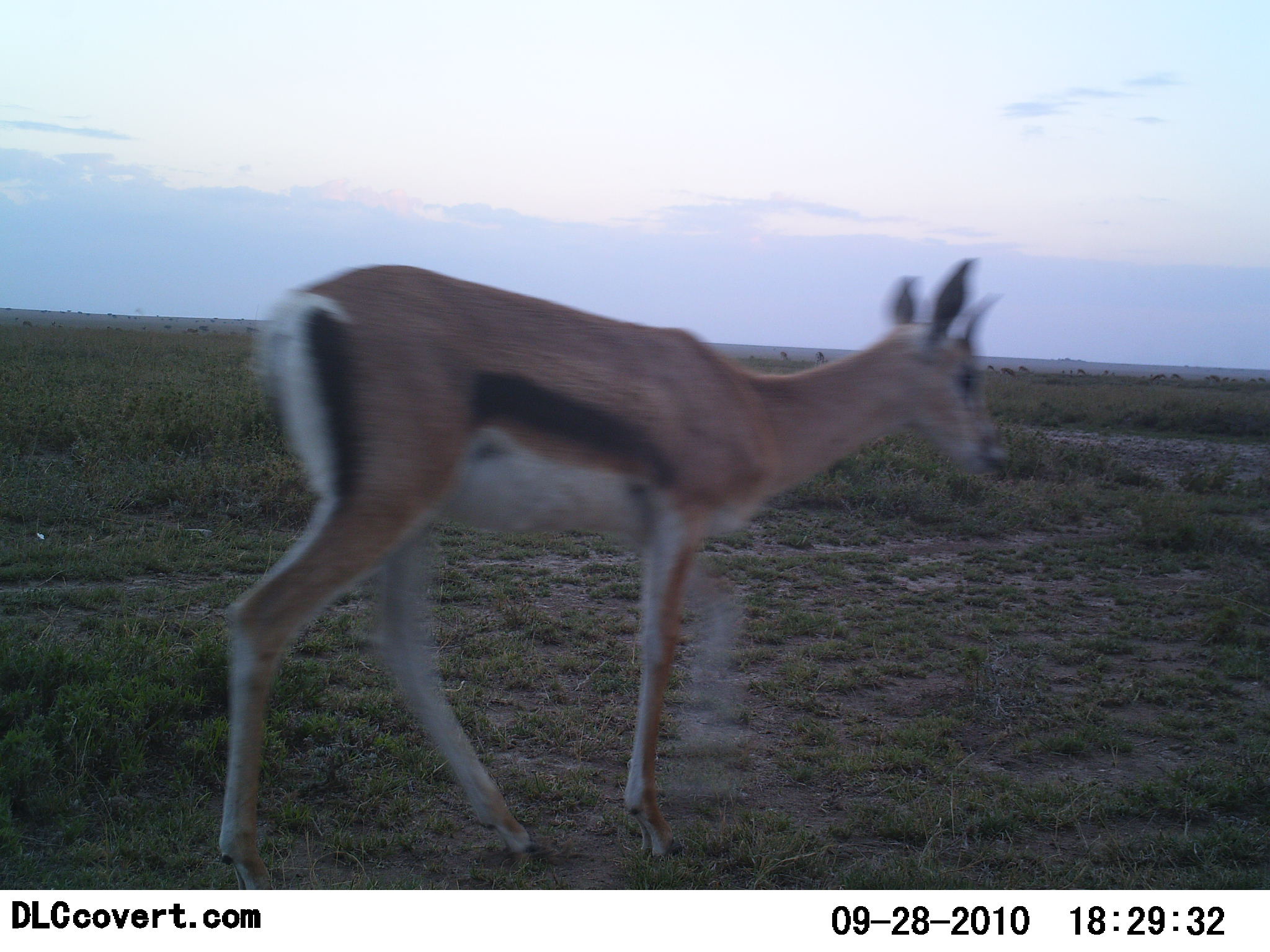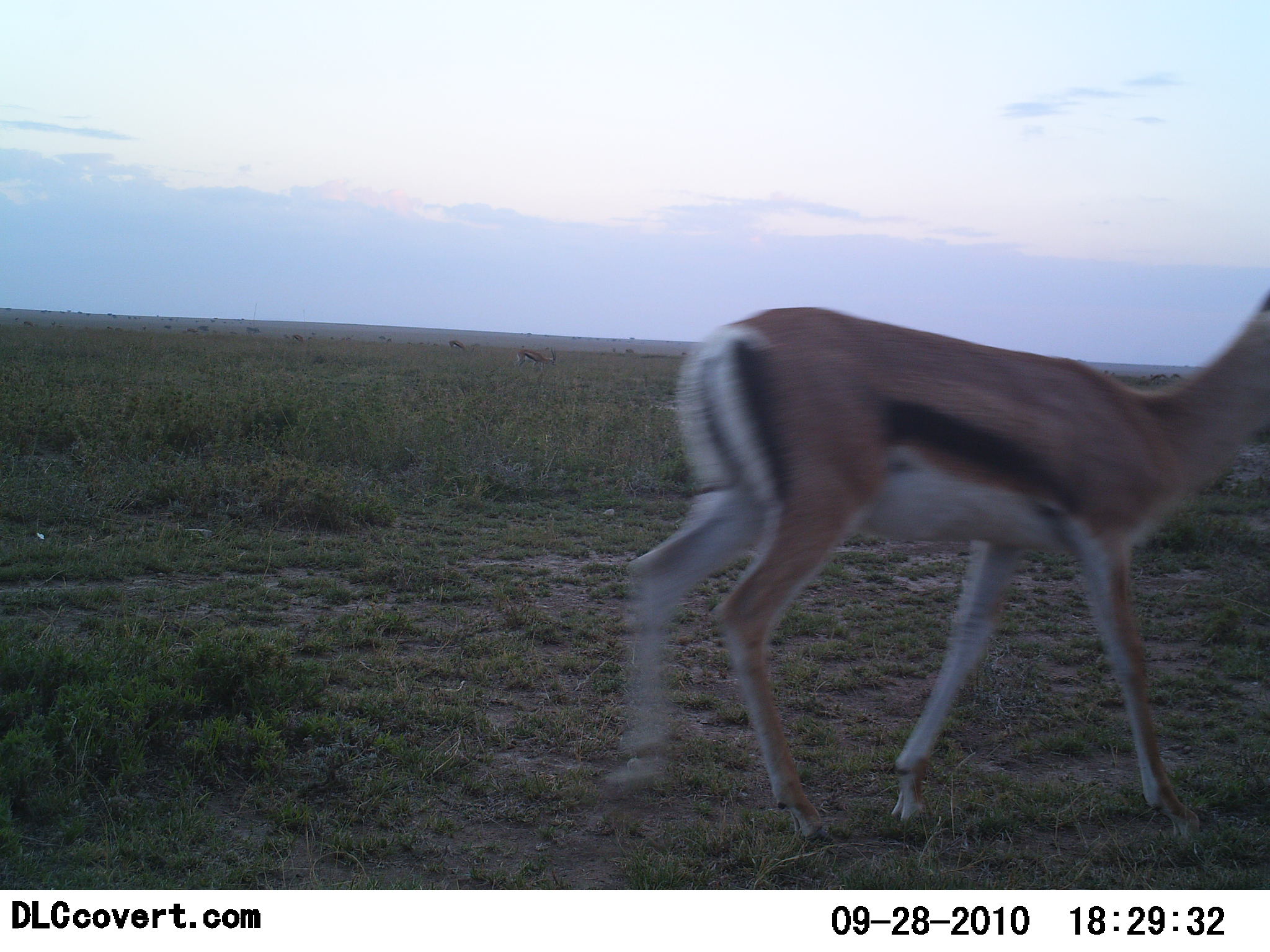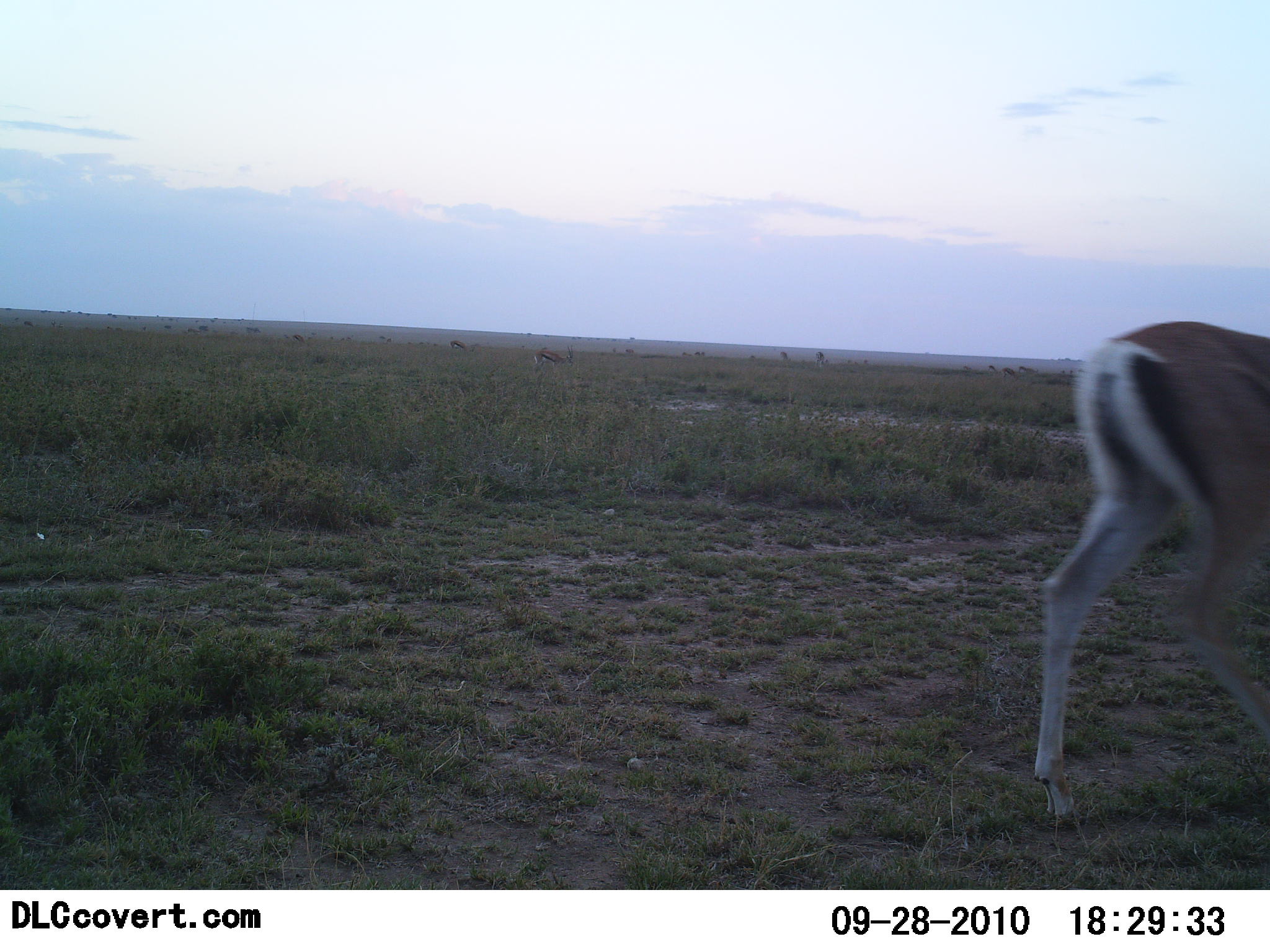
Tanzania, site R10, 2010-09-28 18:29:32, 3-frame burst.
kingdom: Animalia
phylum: Chordata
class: Mammalia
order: Artiodactyla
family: Bovidae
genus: Eudorcas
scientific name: Eudorcas thomsonii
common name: thomson's gazelle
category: gazellethomsons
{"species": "gazellethomsons (thomson's gazelle) (Eudorcas thomsonii)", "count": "1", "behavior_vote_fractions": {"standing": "8%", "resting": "0%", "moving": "92%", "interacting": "0%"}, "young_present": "0%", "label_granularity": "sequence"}